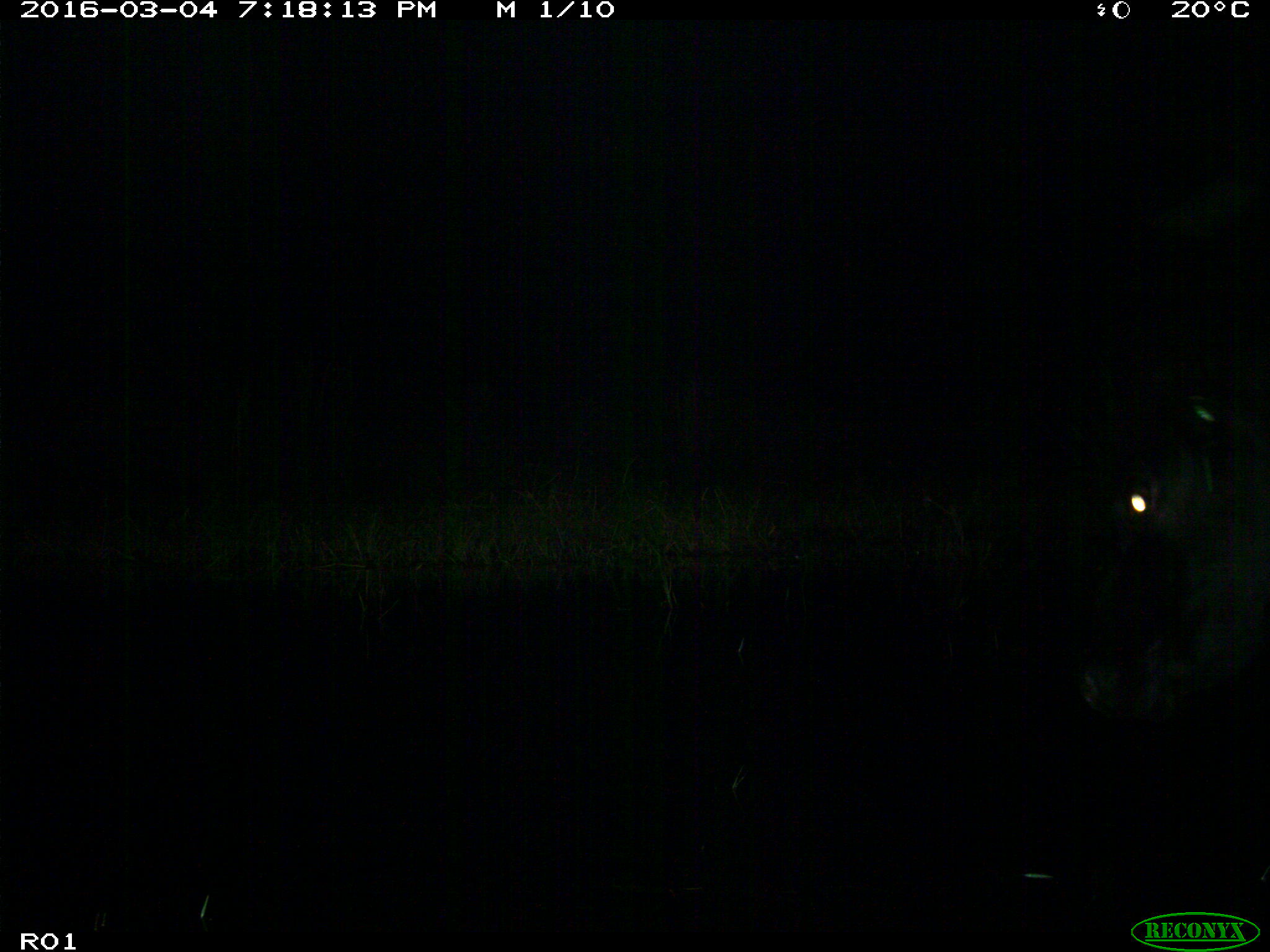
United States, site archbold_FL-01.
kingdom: Animalia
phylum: Chordata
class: Mammalia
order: Artiodactyla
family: Bovidae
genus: Bos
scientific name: Bos taurus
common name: domestic cow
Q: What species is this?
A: Bos taurus (domestic cow).